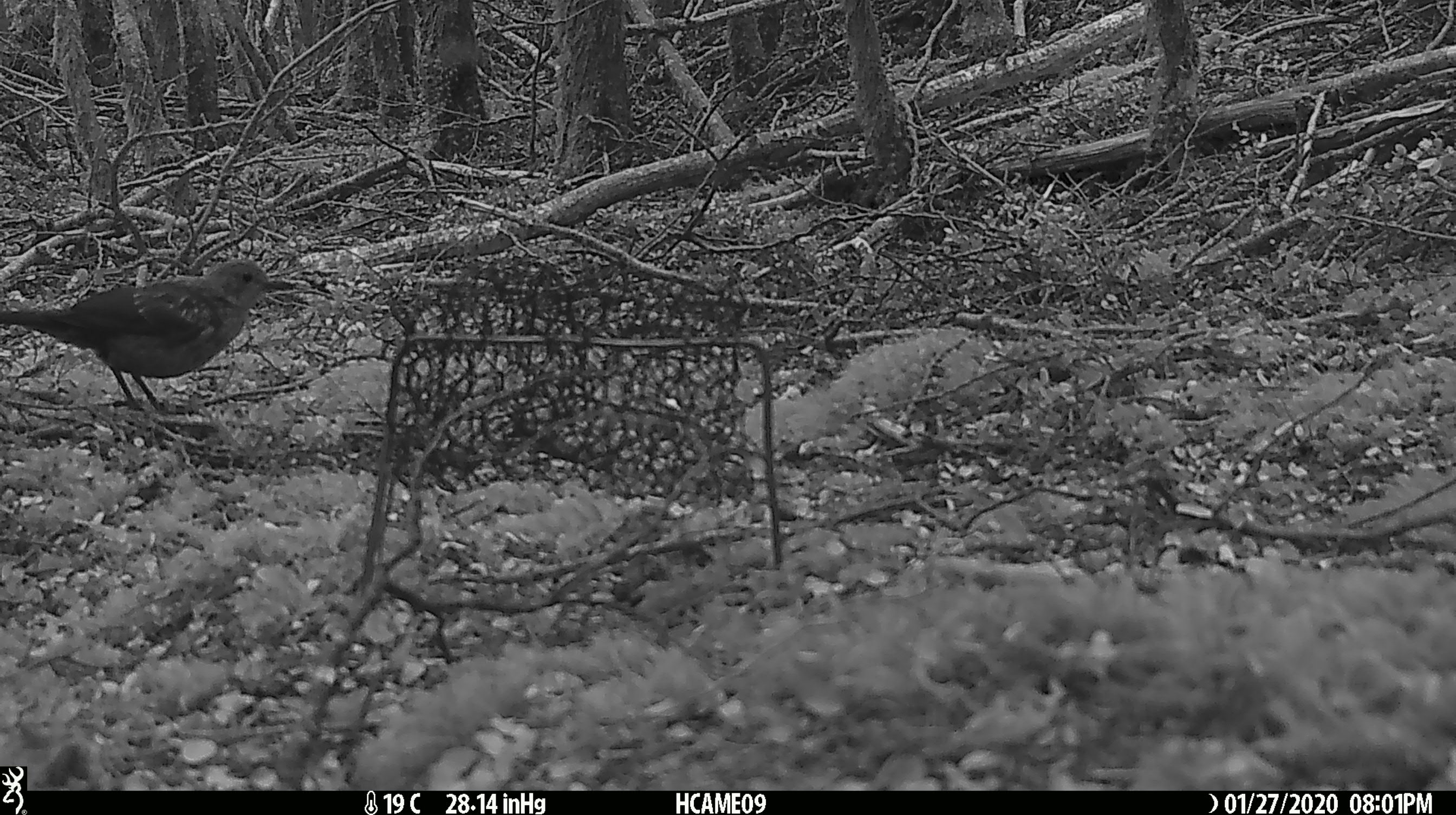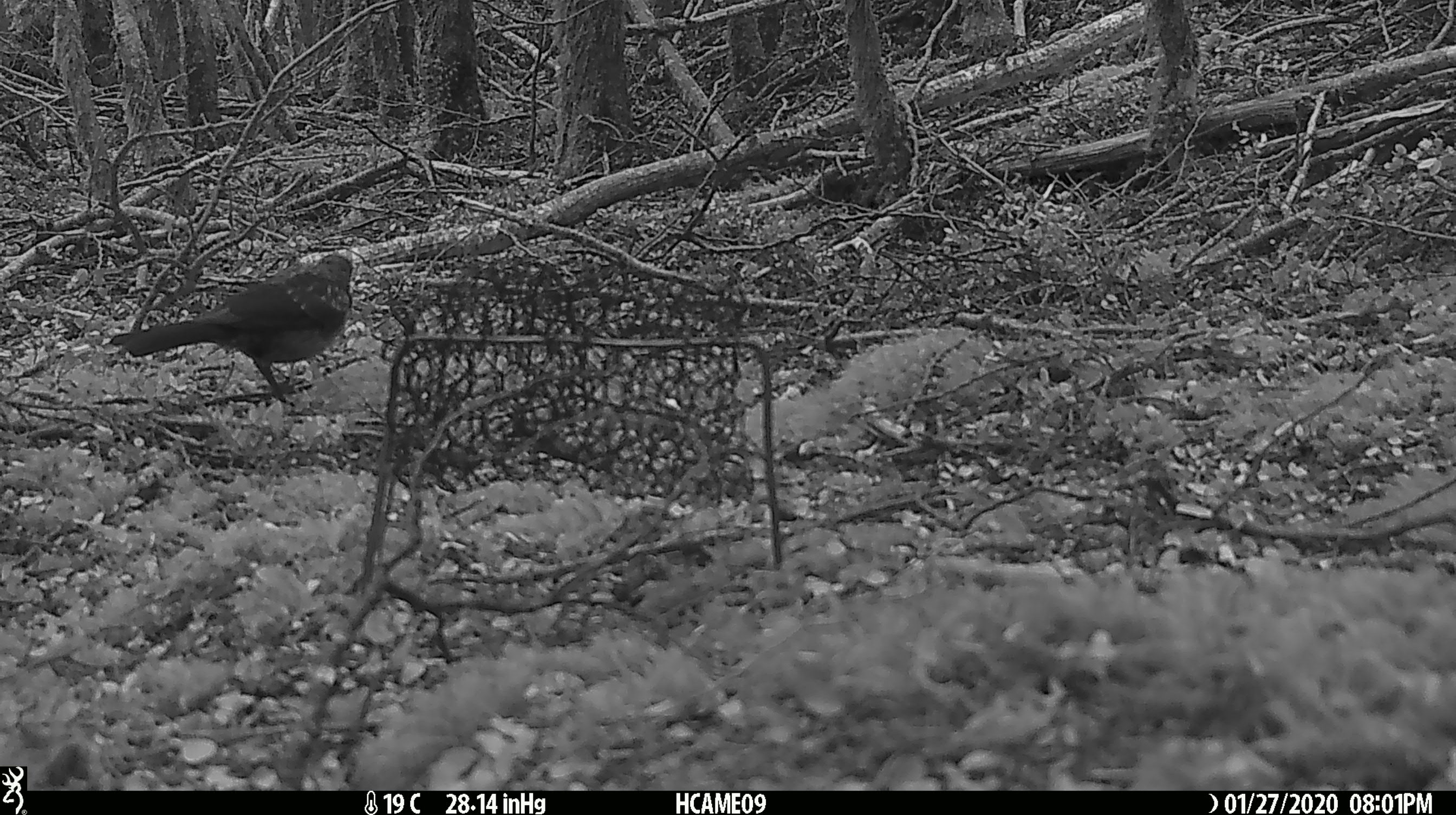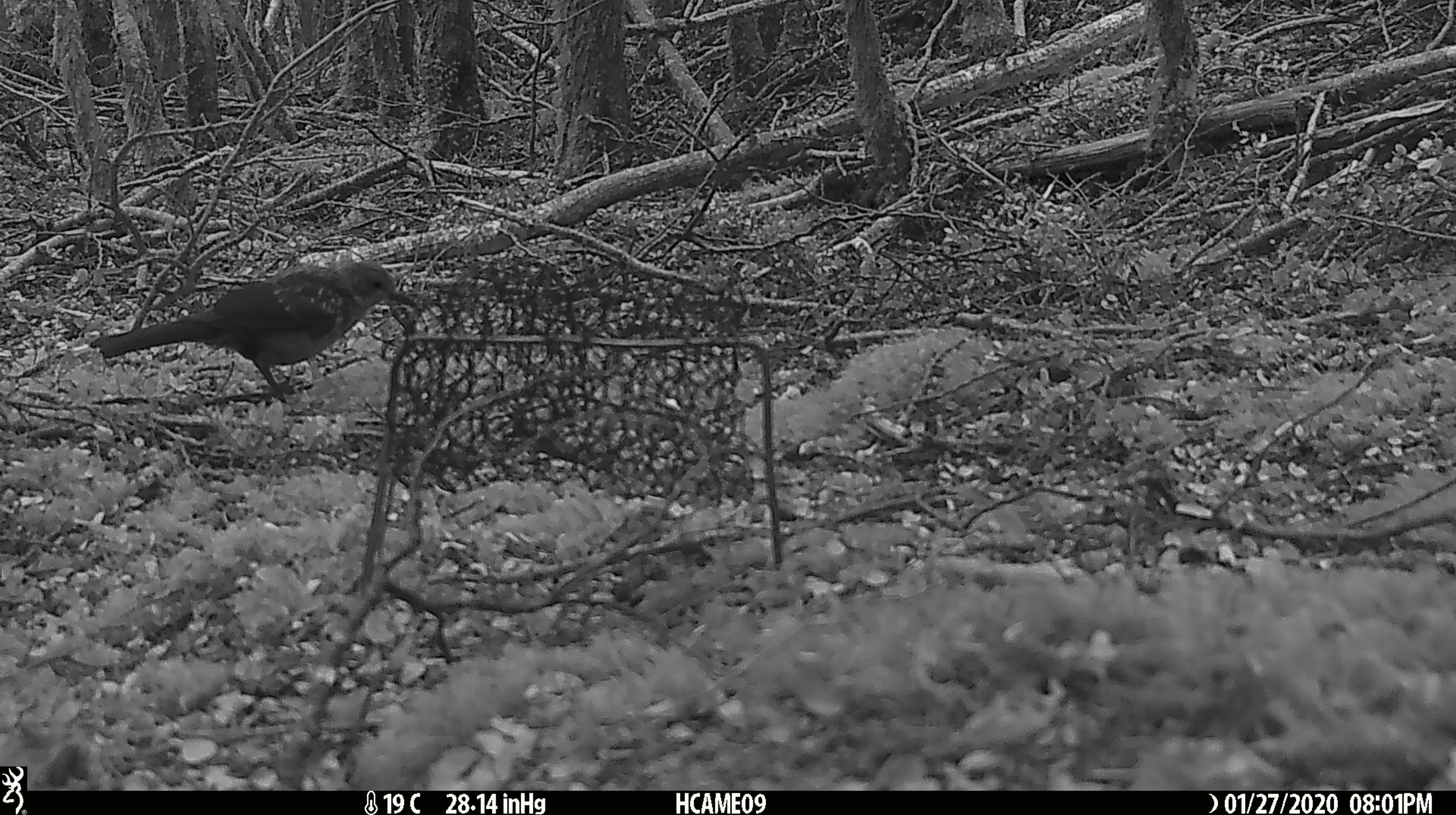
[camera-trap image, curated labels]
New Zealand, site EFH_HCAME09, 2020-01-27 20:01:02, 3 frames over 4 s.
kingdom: Animalia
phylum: Chordata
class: Aves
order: Passeriformes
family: Turdidae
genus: Turdus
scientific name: Turdus merula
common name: eurasian blackbird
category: blackbird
Blackbird (eurasian blackbird) (Turdus merula).